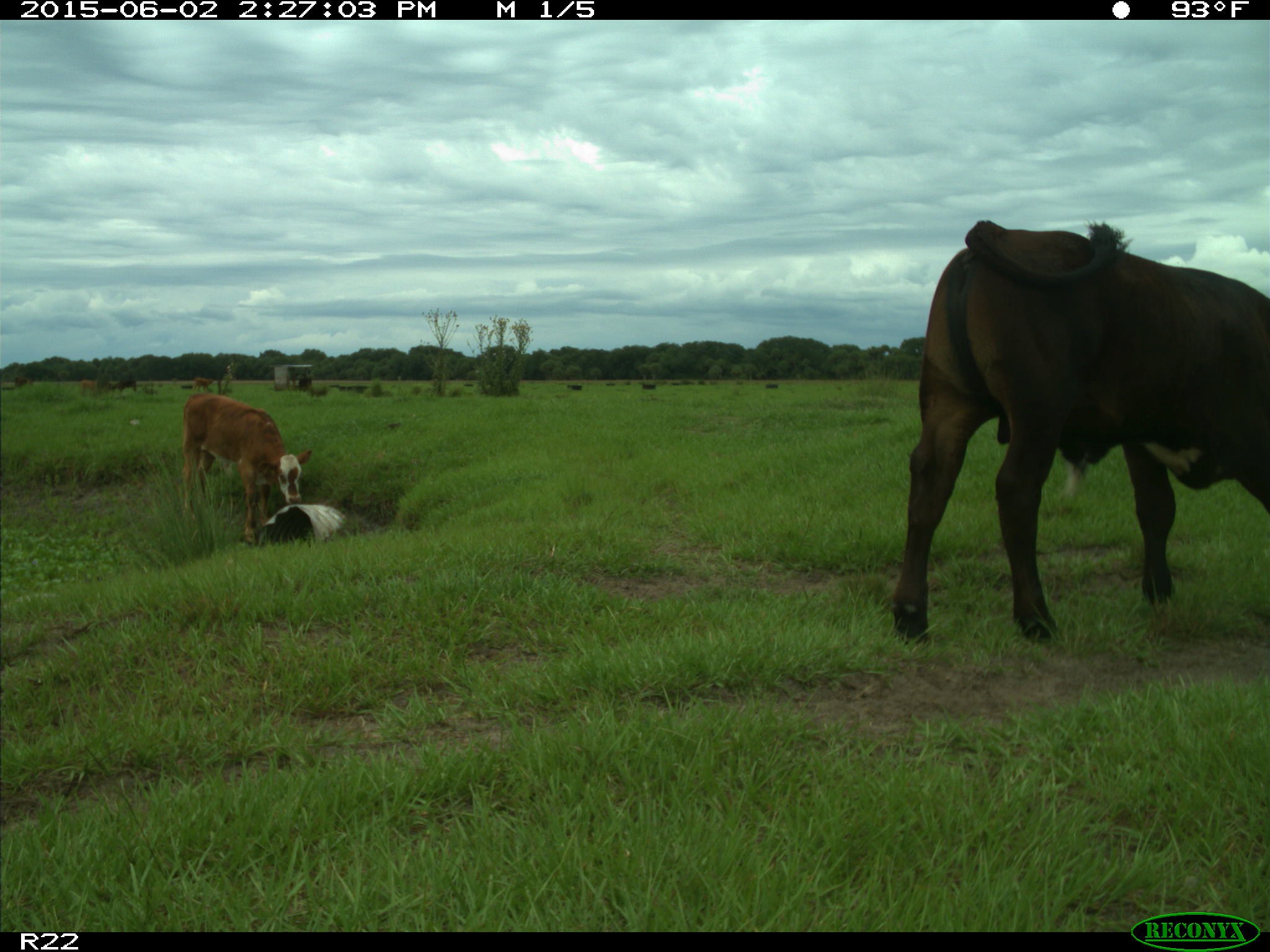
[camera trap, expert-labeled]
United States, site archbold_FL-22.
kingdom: Animalia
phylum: Chordata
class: Mammalia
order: Artiodactyla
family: Bovidae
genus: Bos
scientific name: Bos taurus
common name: domestic cow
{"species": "Bos taurus (domestic cow)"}